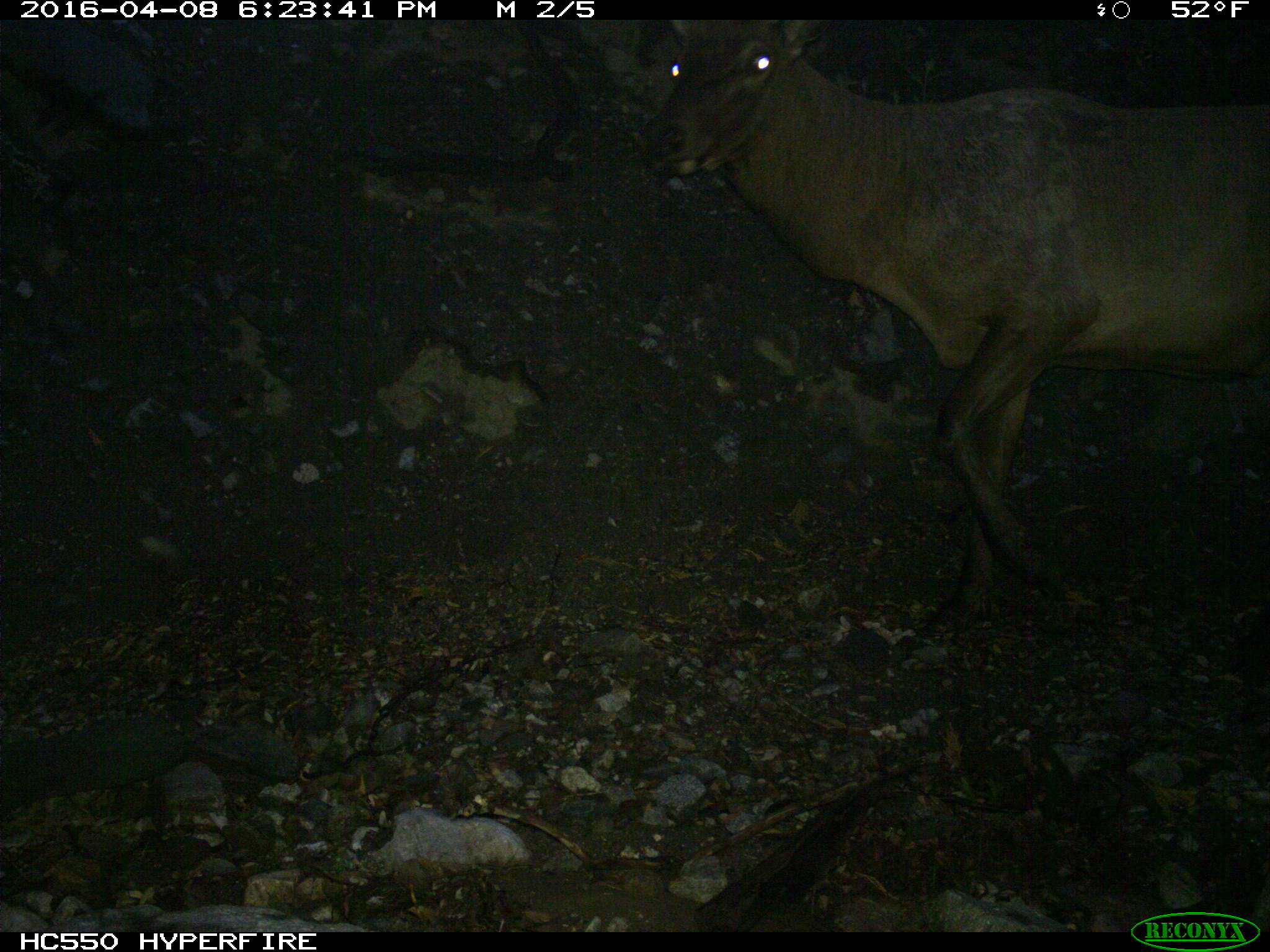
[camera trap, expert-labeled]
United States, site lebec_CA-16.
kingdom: Animalia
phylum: Chordata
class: Mammalia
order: Artiodactyla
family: Cervidae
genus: Cervus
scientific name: Cervus canadensis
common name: elk